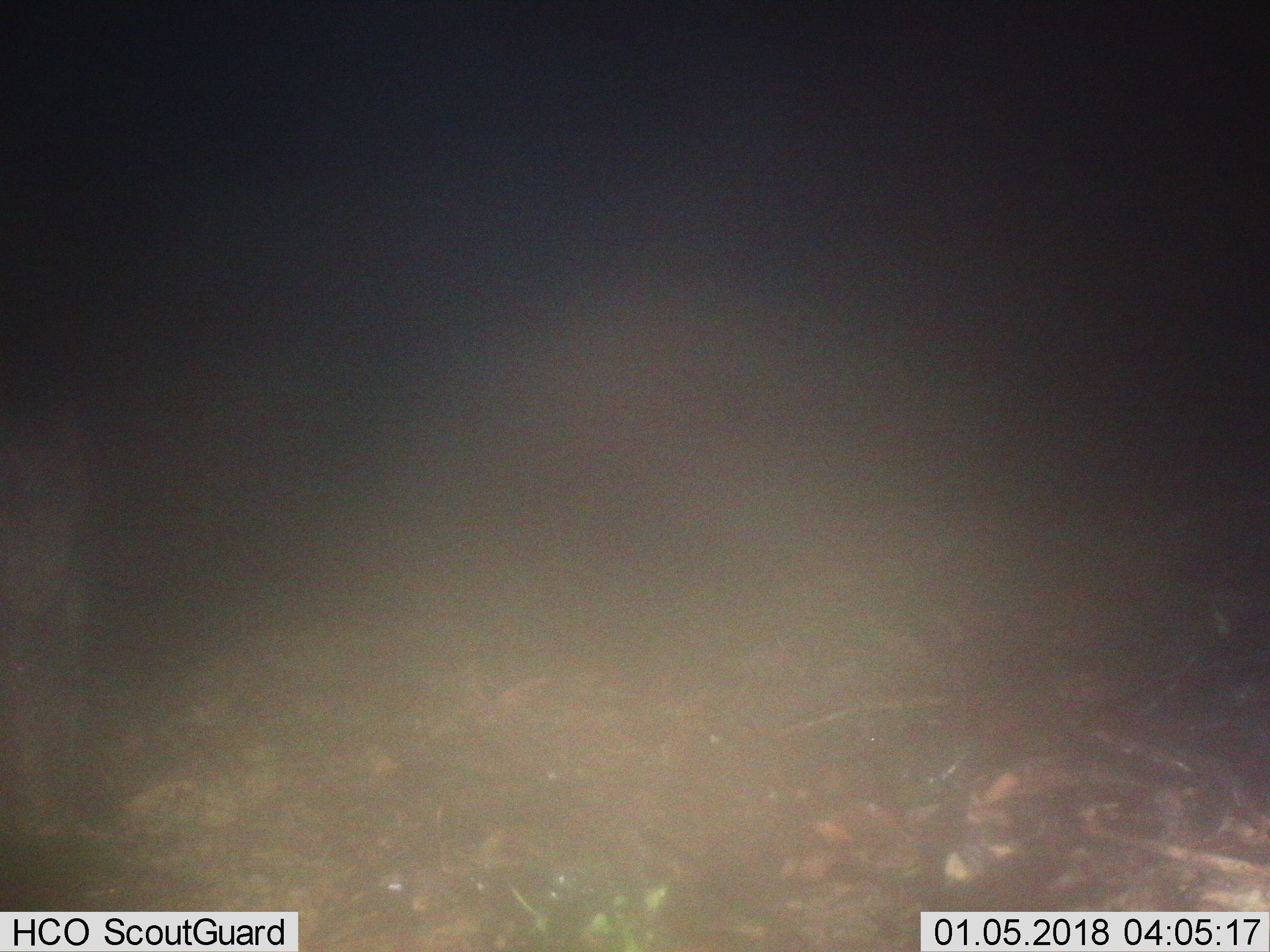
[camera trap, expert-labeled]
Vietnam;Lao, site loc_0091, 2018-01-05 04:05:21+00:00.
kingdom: Animalia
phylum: Chordata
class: Mammalia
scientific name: Mammalia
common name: mammal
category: unidentified mammal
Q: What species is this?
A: Unidentified mammal (mammal) (Mammalia).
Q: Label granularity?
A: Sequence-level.